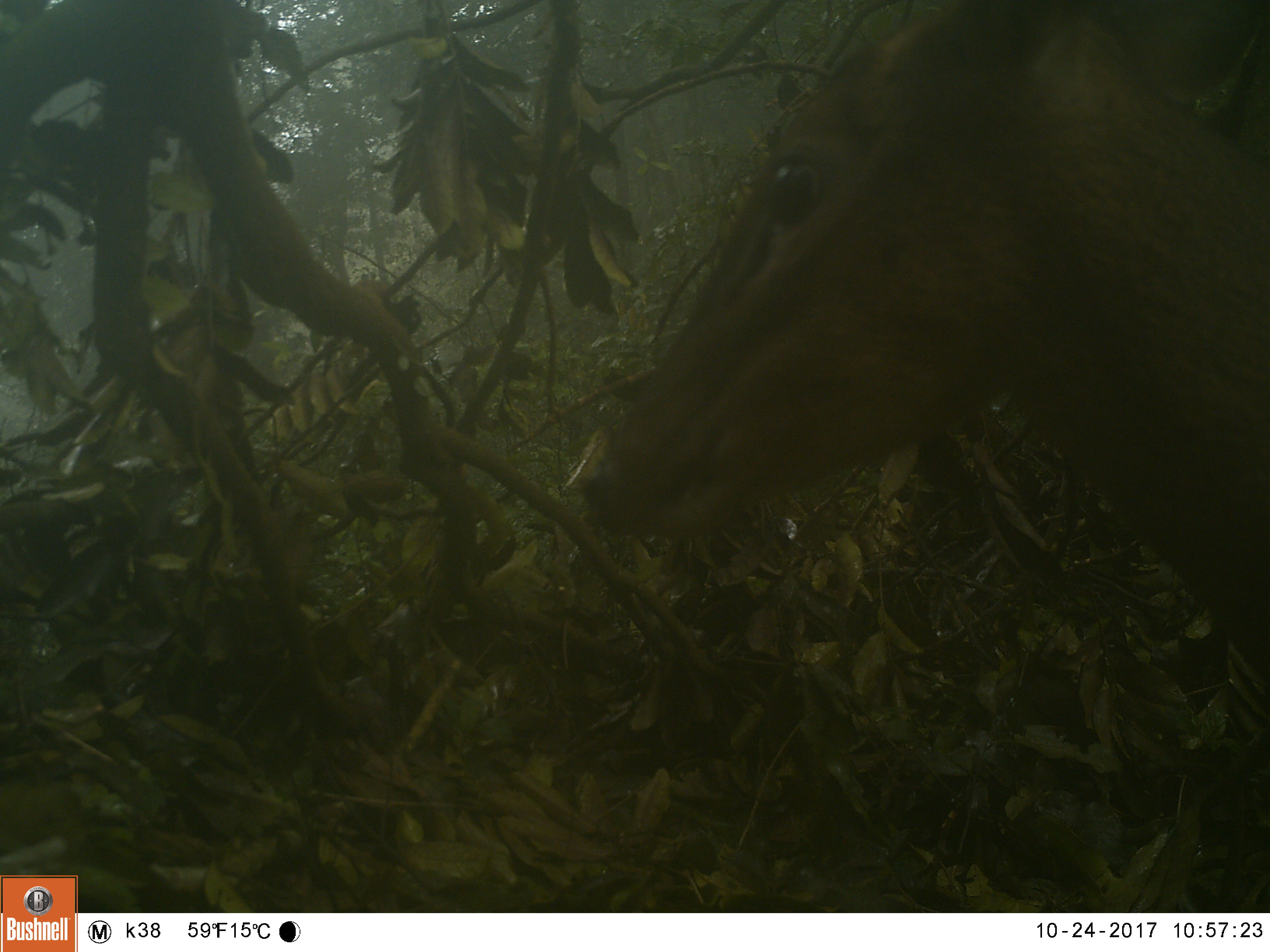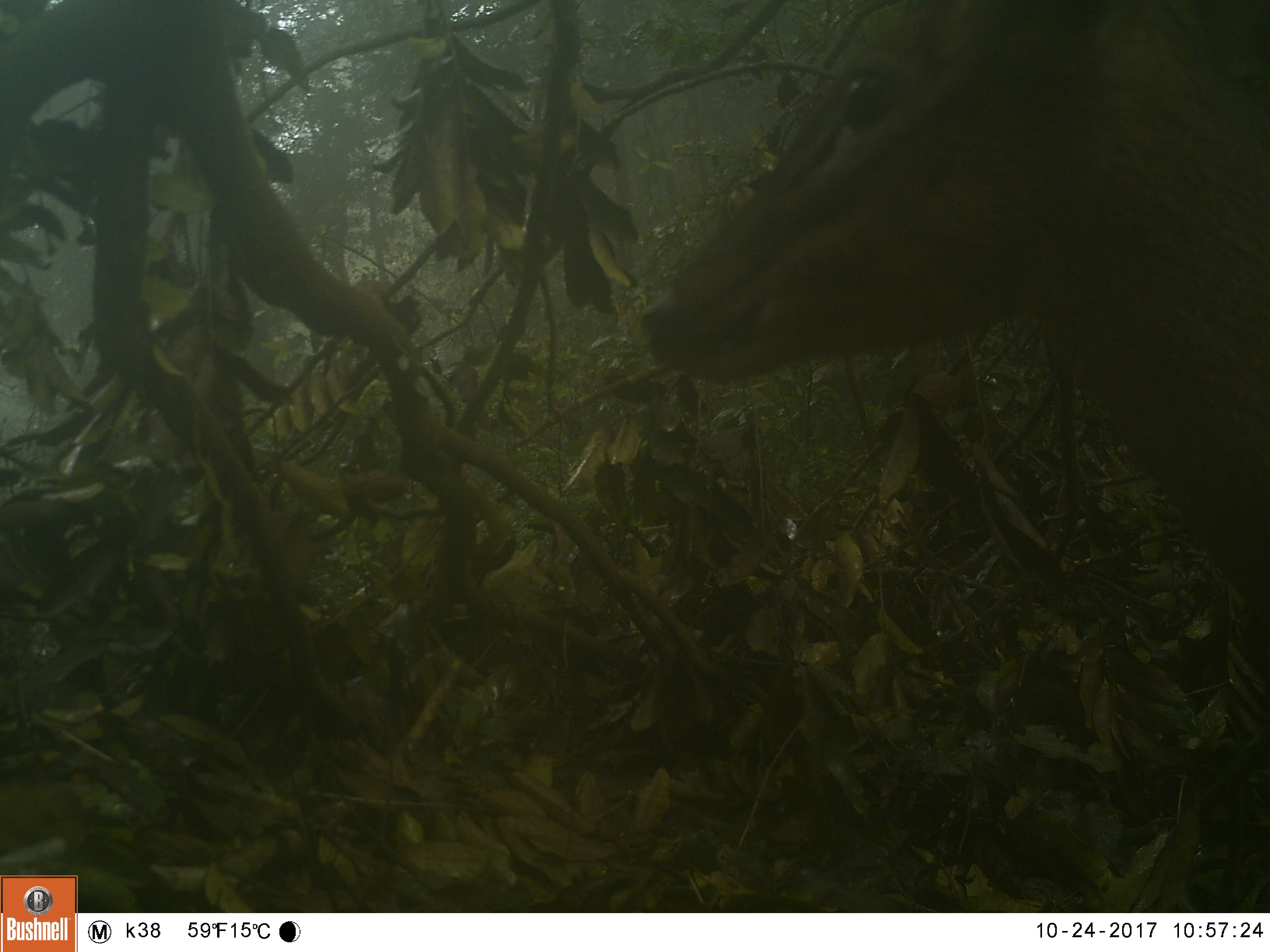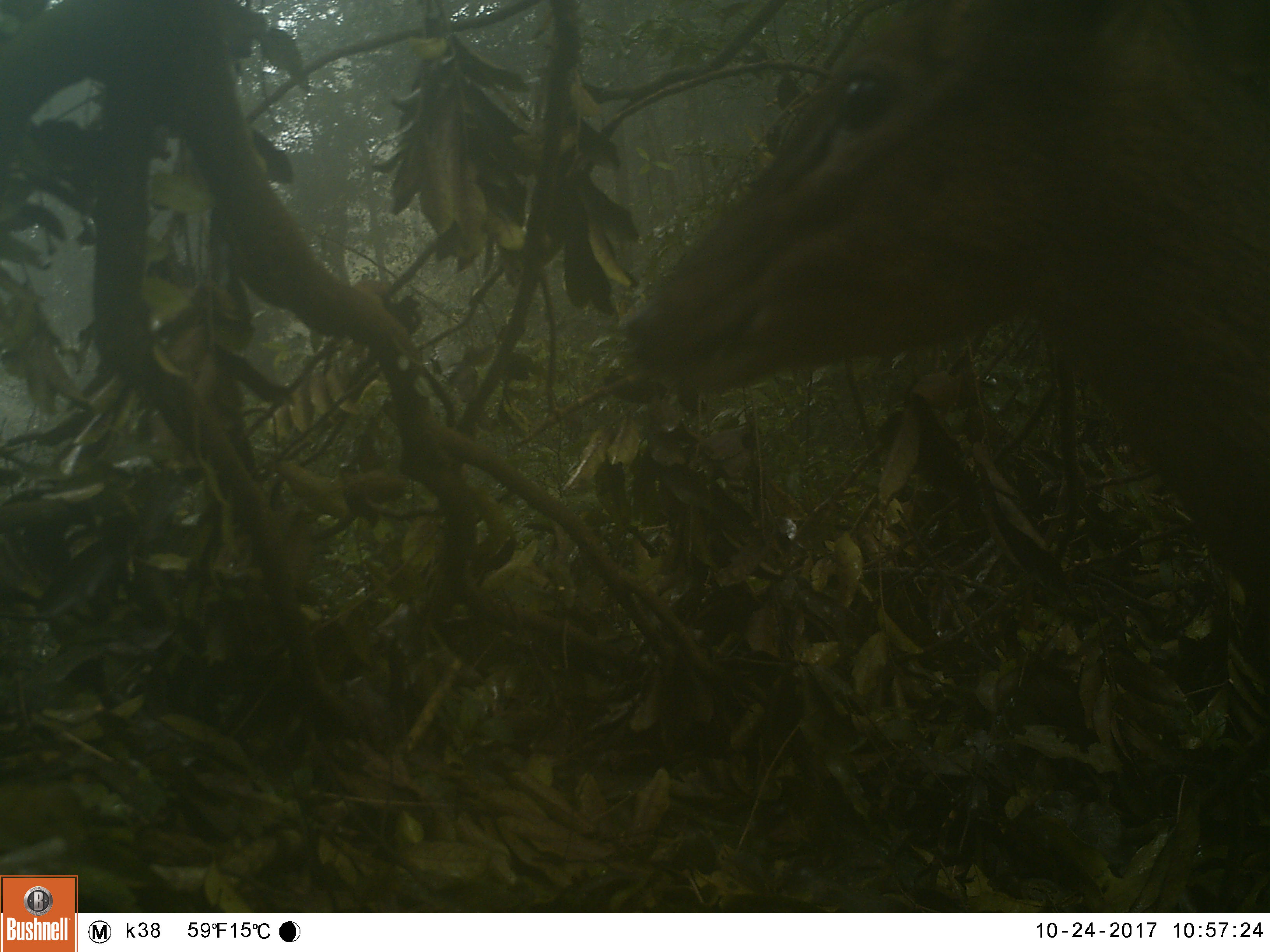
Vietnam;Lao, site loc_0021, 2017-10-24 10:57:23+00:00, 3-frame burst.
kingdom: Animalia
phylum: Chordata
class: Mammalia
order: Artiodactyla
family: Cervidae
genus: Muntiacus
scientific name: Muntiacus vuquangensis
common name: large-antlered muntjac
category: large antlered muntjac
Large antlered muntjac (large-antlered muntjac) (Muntiacus vuquangensis). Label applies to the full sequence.